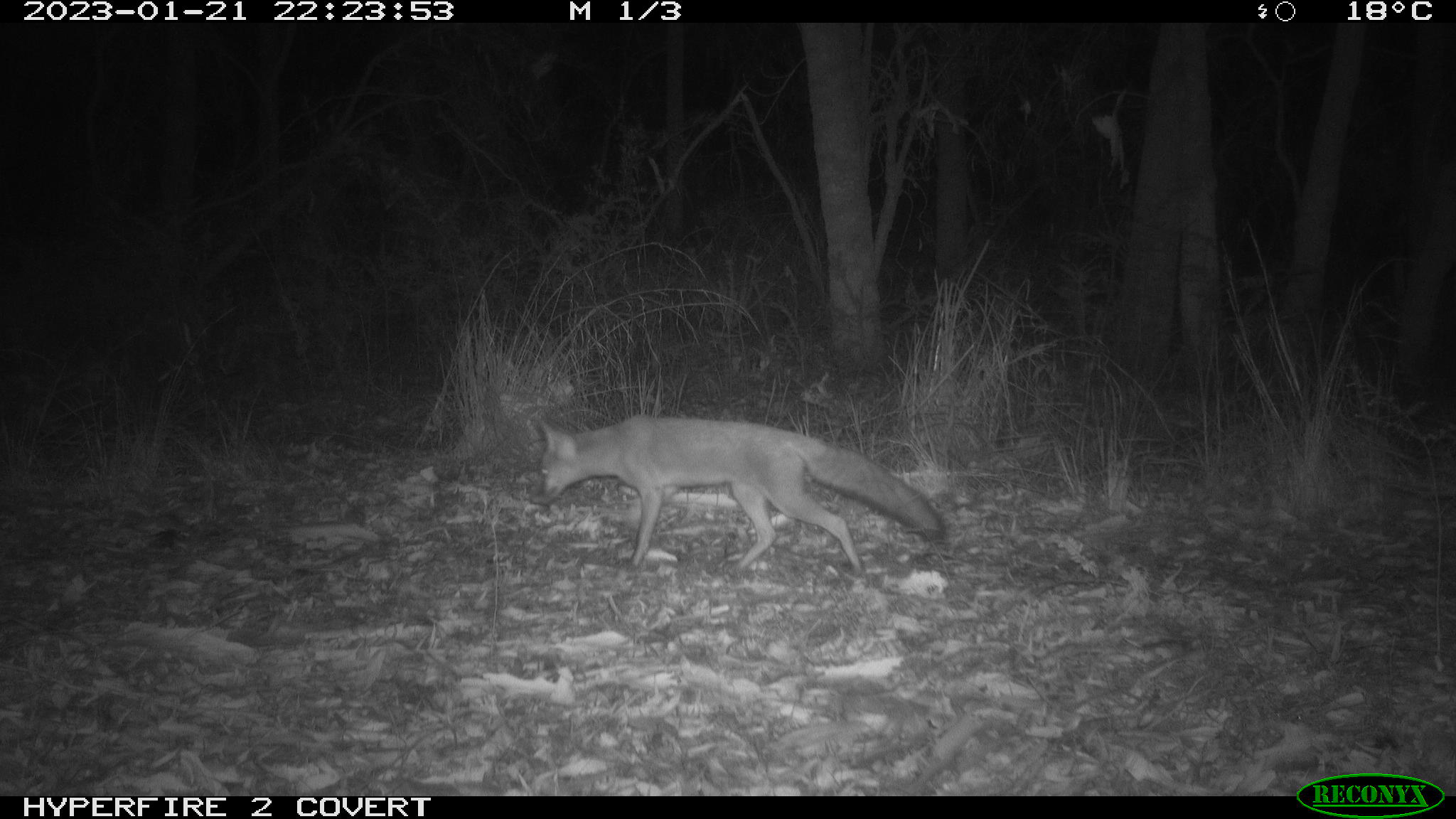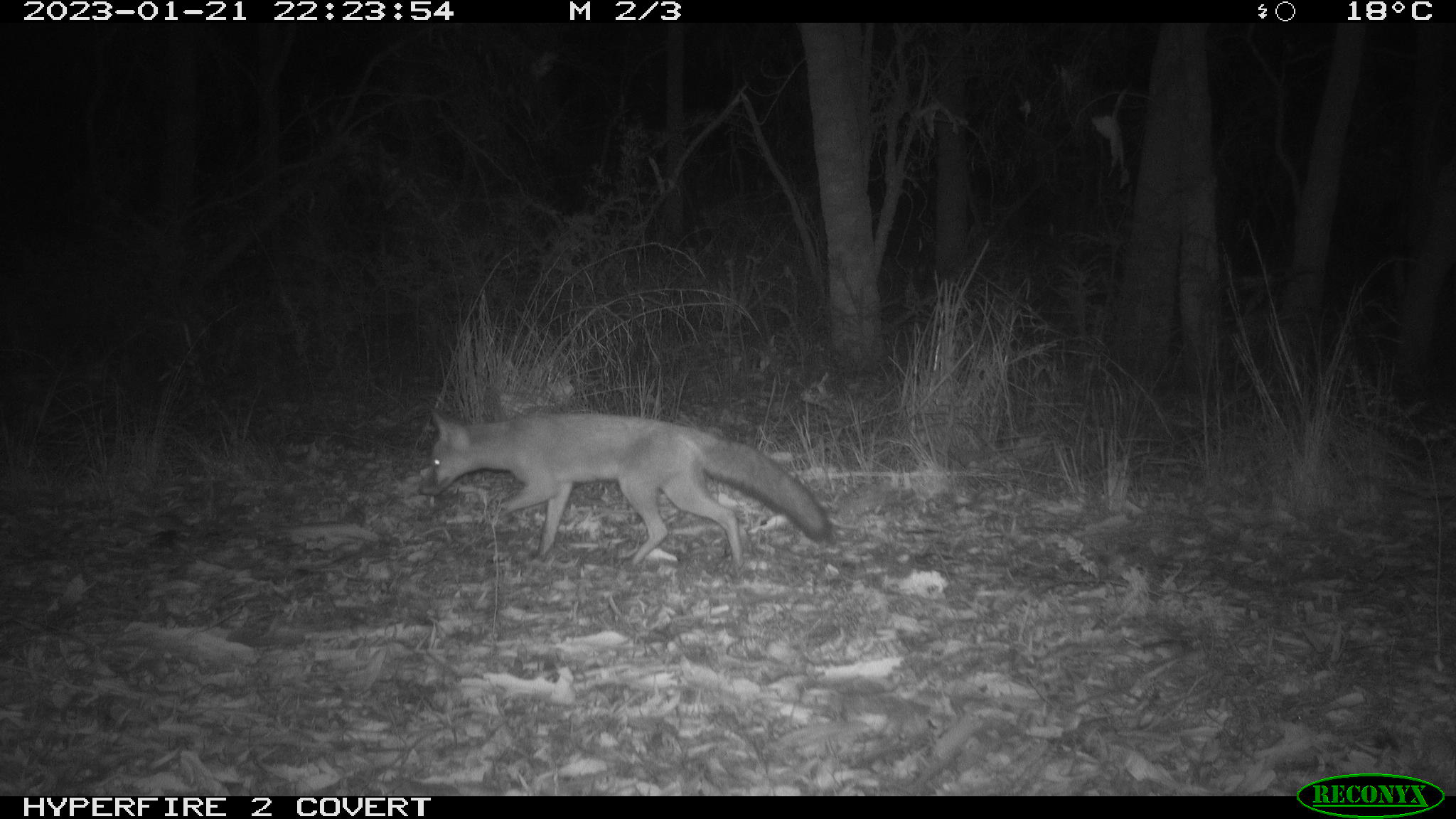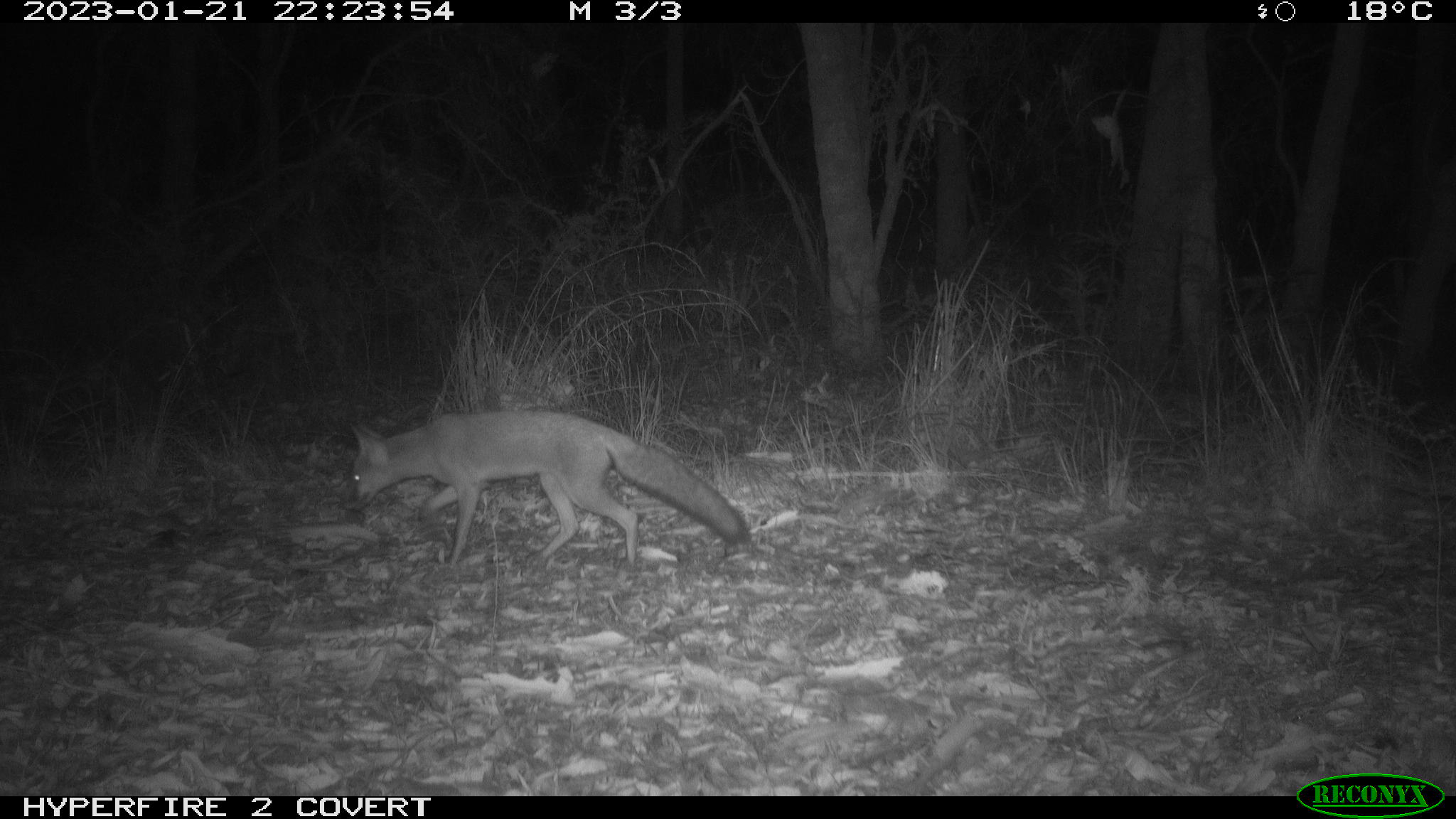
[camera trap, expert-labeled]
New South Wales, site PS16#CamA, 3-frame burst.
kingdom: Animalia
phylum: Chordata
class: Mammalia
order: Carnivora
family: Canidae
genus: Vulpes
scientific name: Vulpes vulpes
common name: red fox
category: fox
Fox (red fox) (Vulpes vulpes).